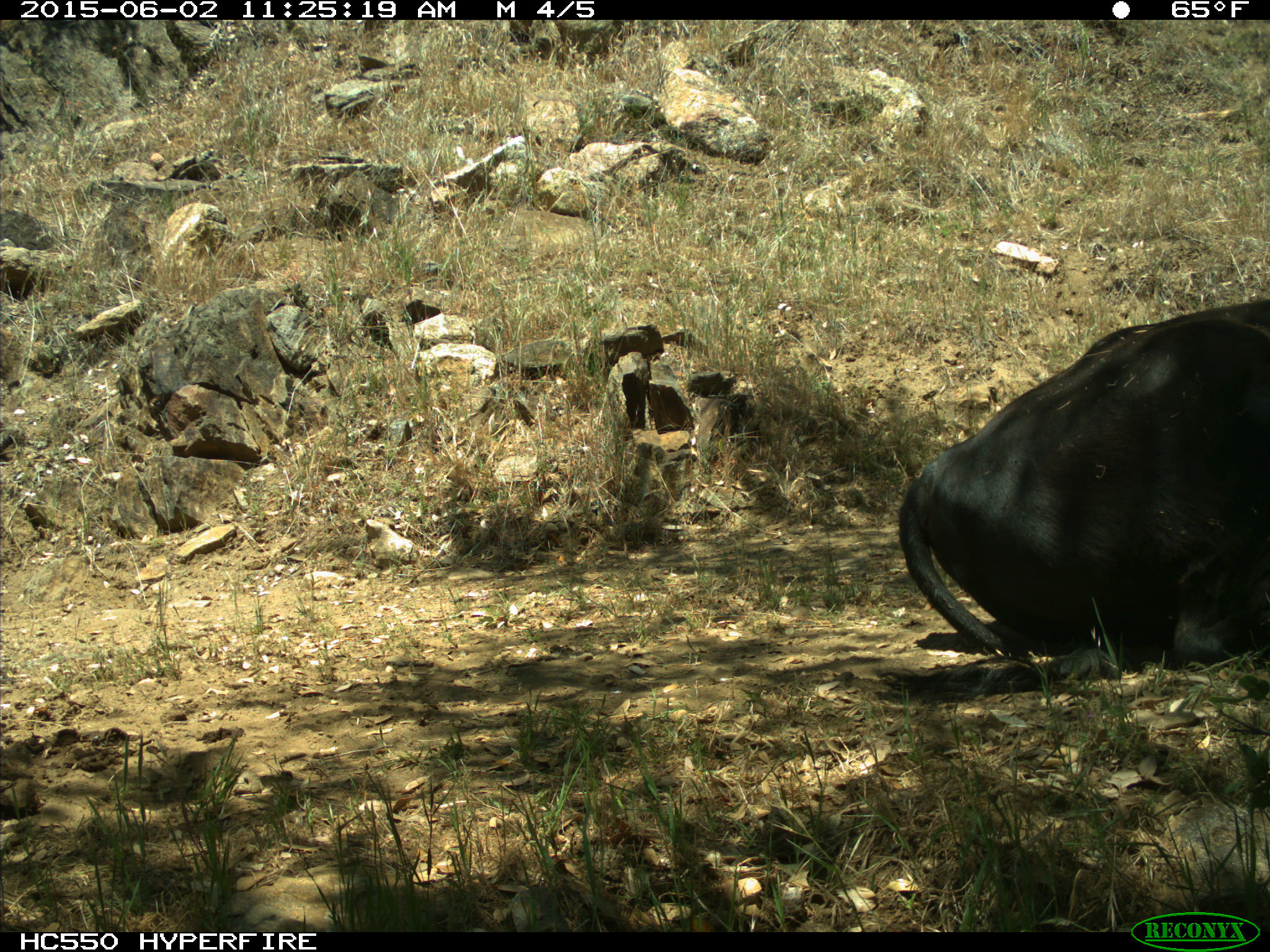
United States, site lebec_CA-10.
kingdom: Animalia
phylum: Chordata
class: Mammalia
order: Artiodactyla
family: Bovidae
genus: Bos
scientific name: Bos taurus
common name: domestic cow